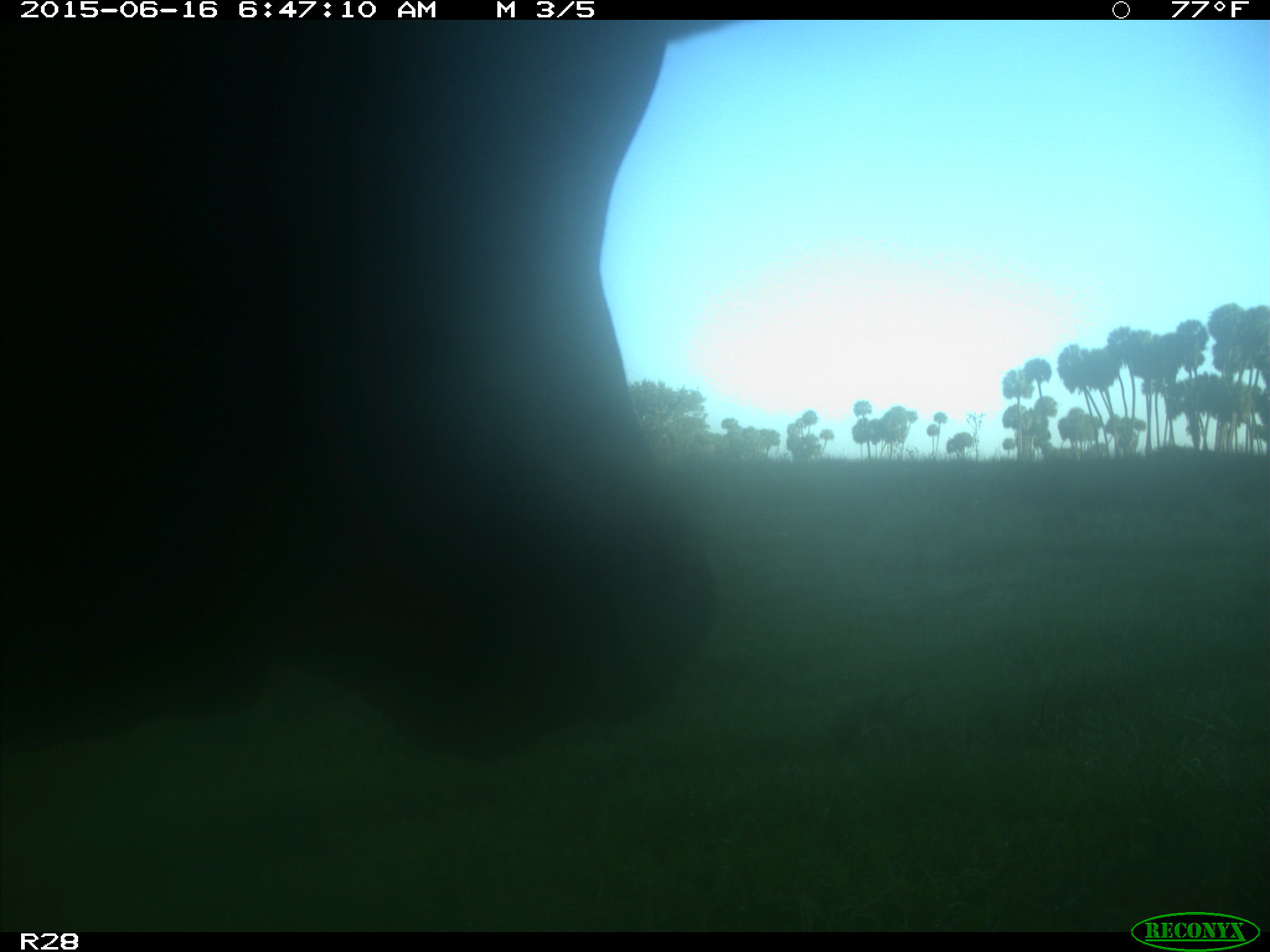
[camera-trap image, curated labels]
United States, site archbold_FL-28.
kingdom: Animalia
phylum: Chordata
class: Mammalia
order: Artiodactyla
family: Bovidae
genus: Bos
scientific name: Bos taurus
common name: domestic cow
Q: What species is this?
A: Bos taurus (domestic cow).